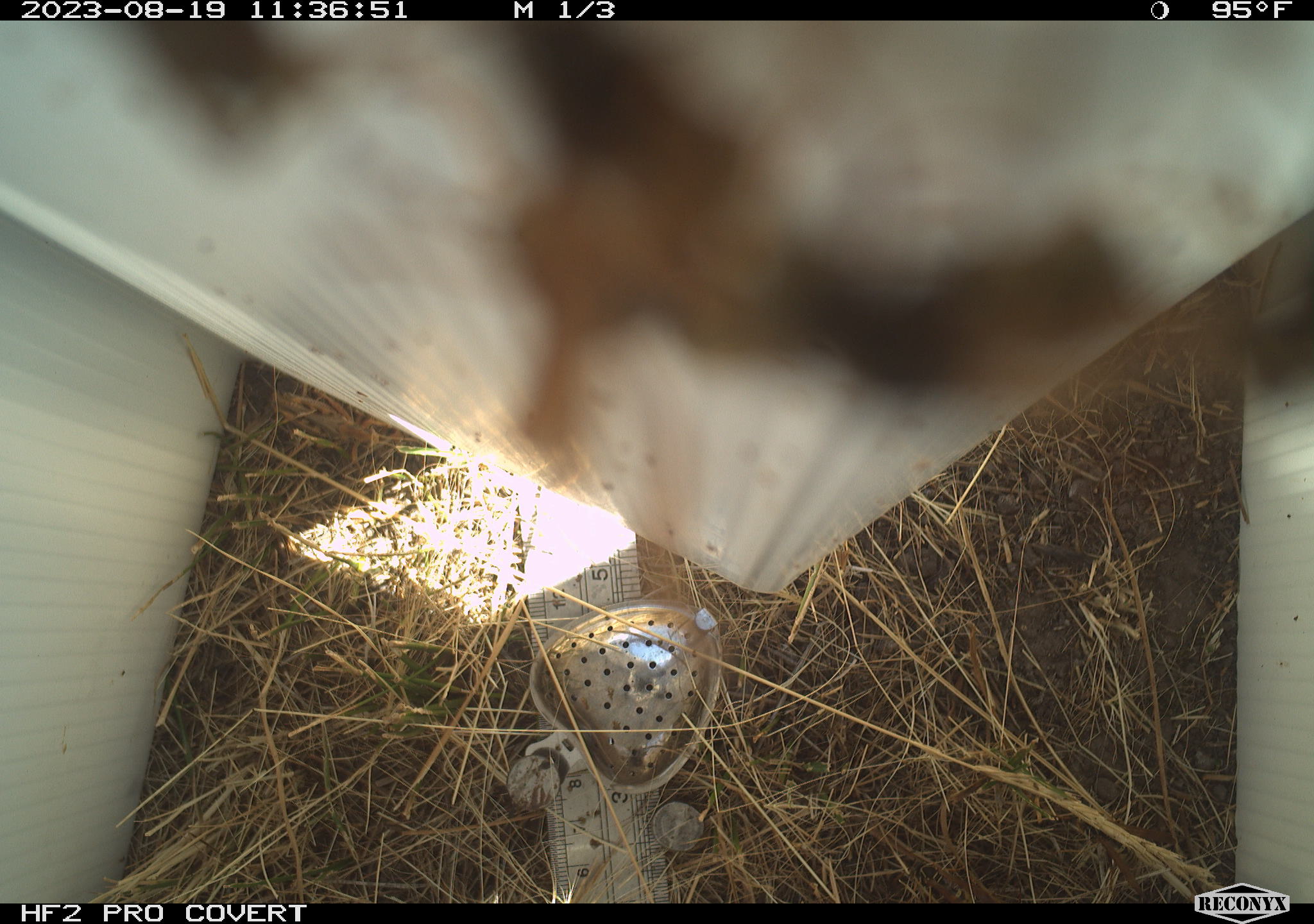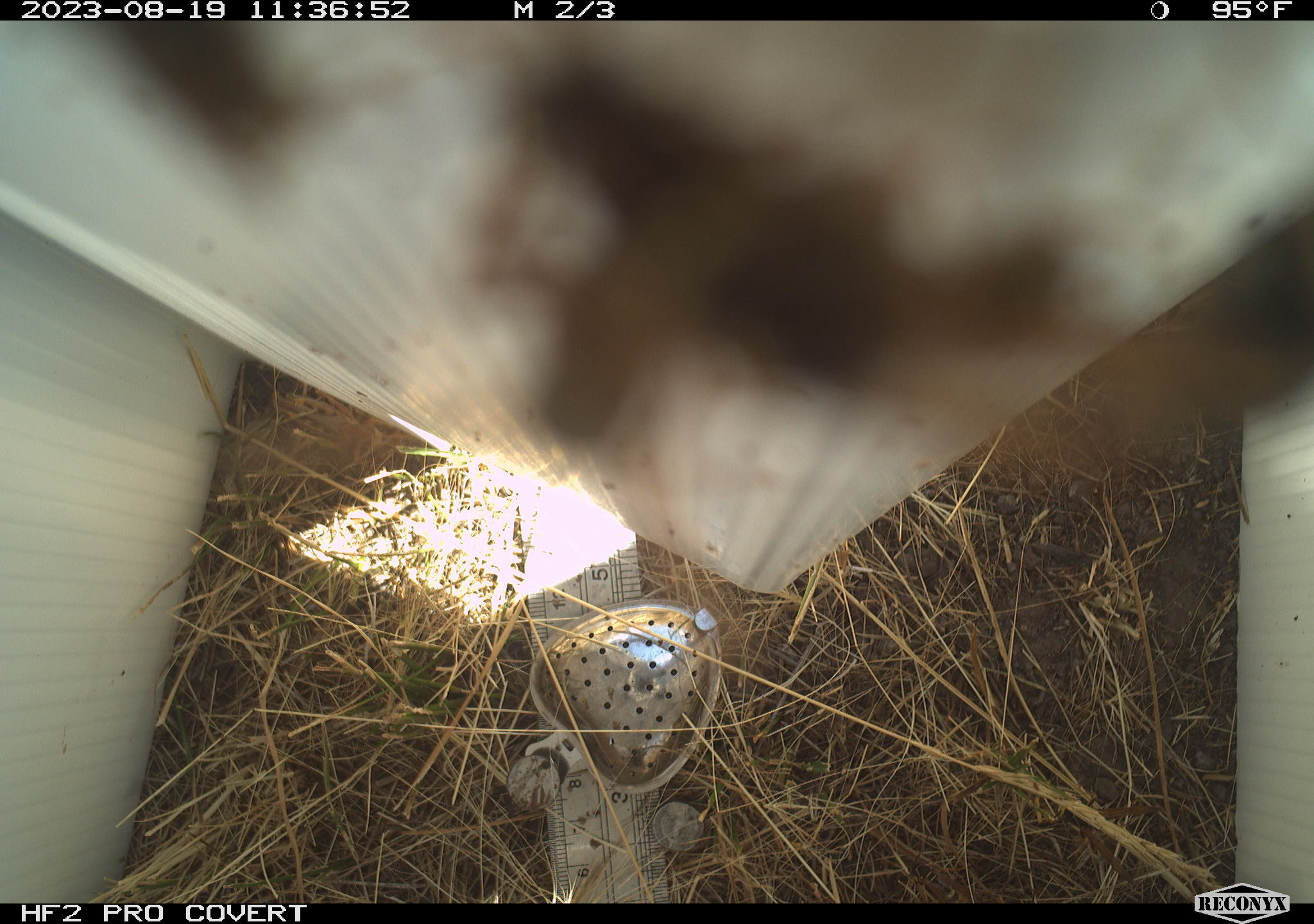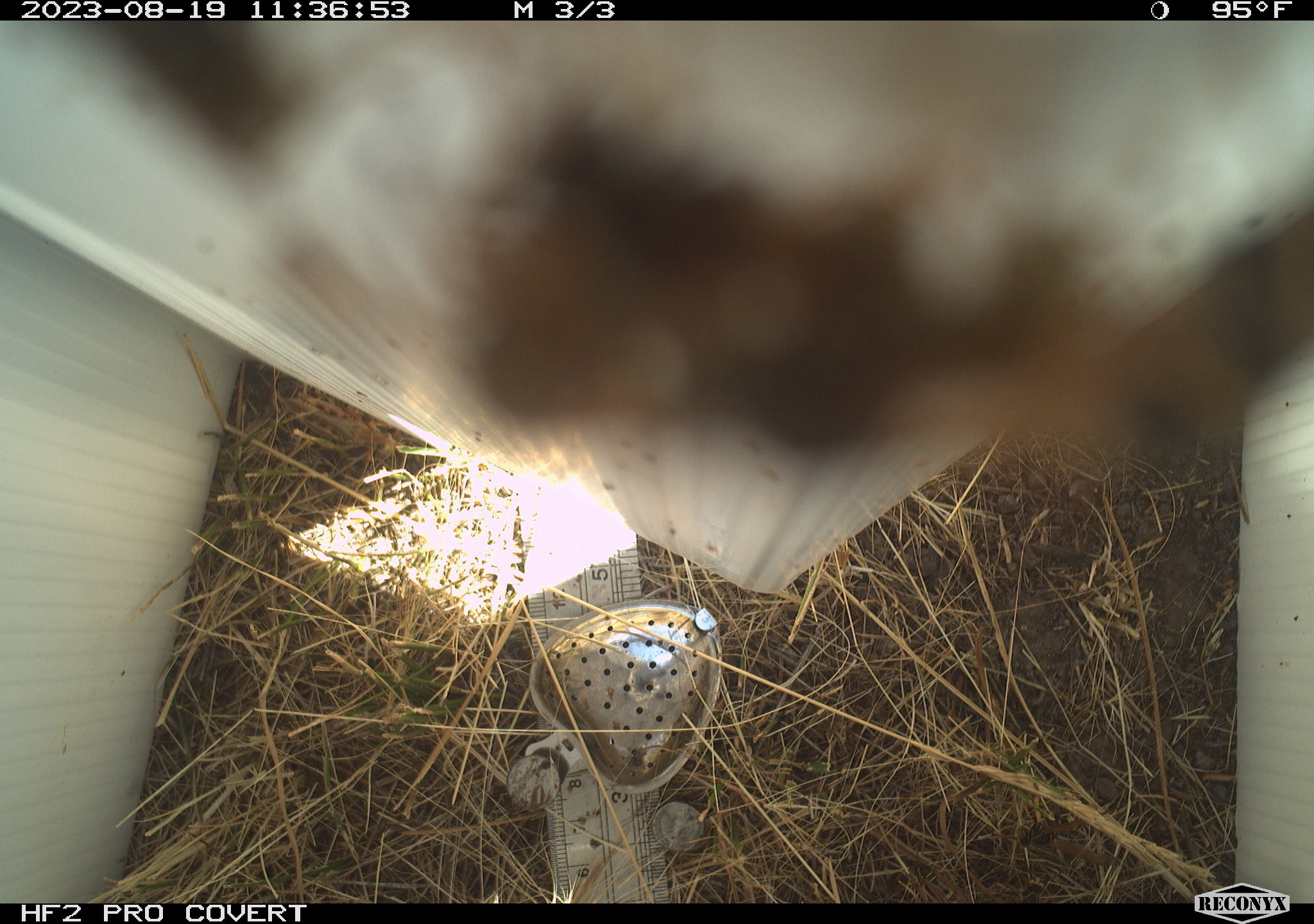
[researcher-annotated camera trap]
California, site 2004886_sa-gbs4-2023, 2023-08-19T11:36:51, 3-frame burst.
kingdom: Animalia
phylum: Arthropoda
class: Insecta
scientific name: Insecta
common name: insect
Insect (Insecta).